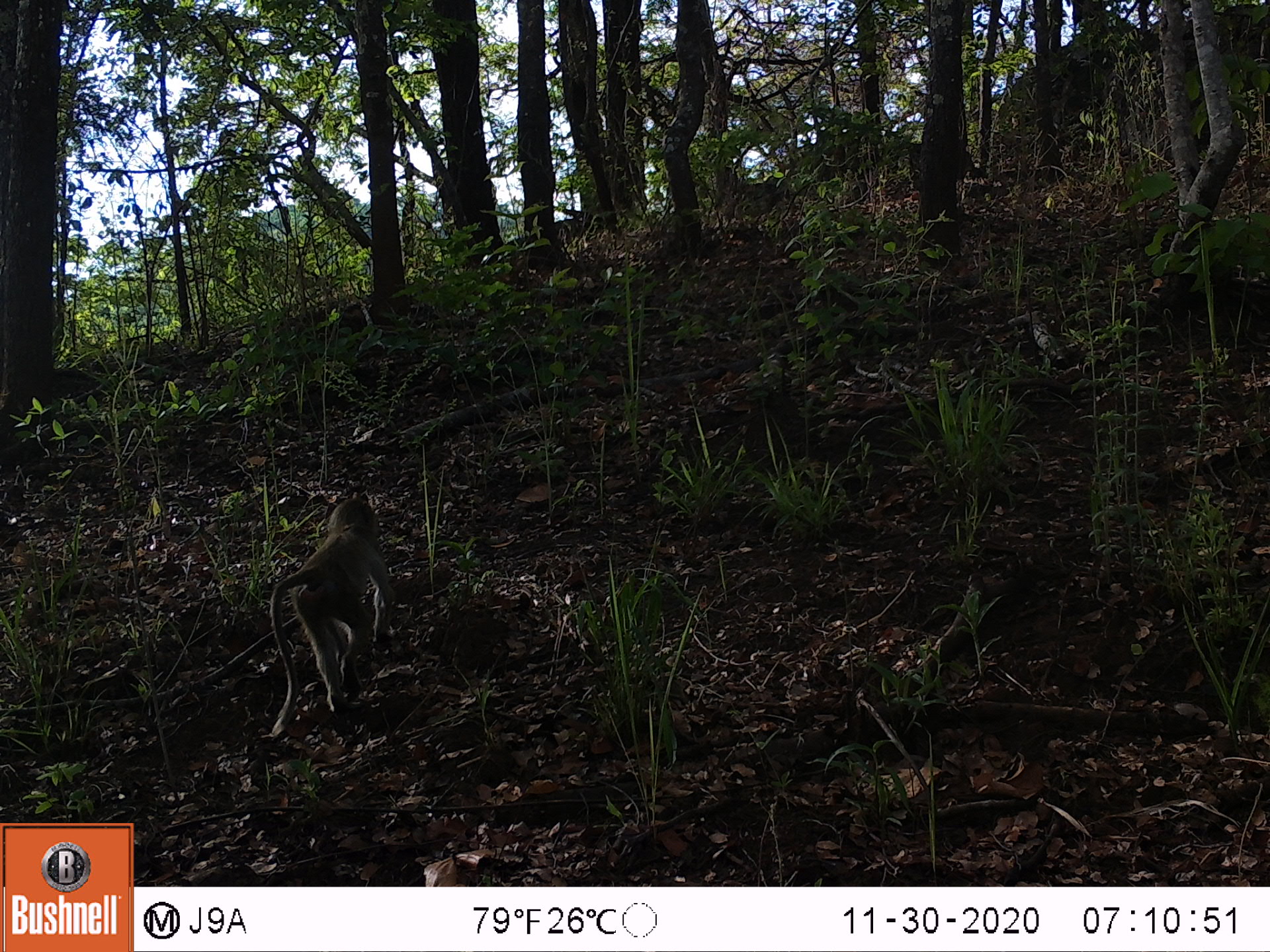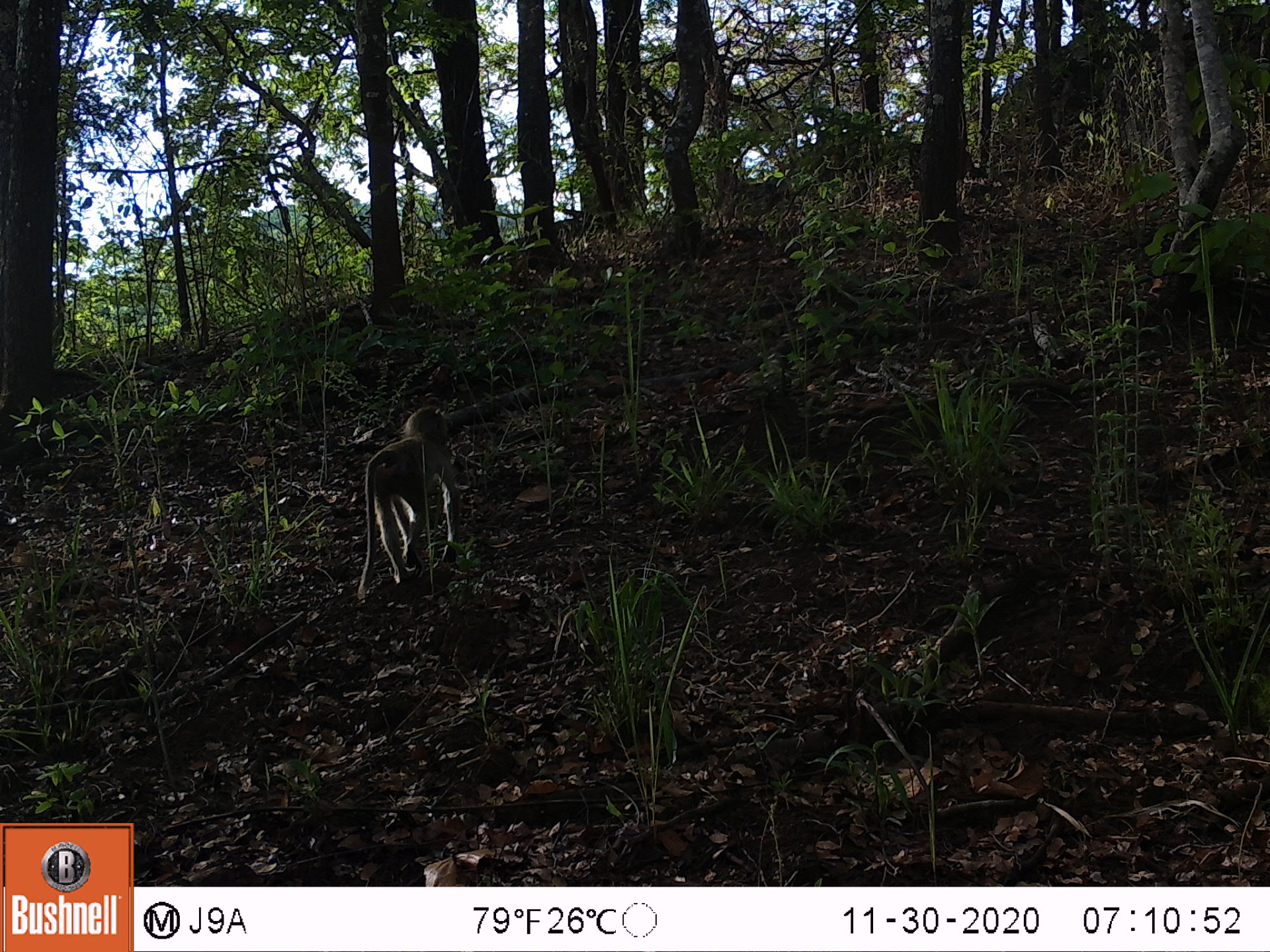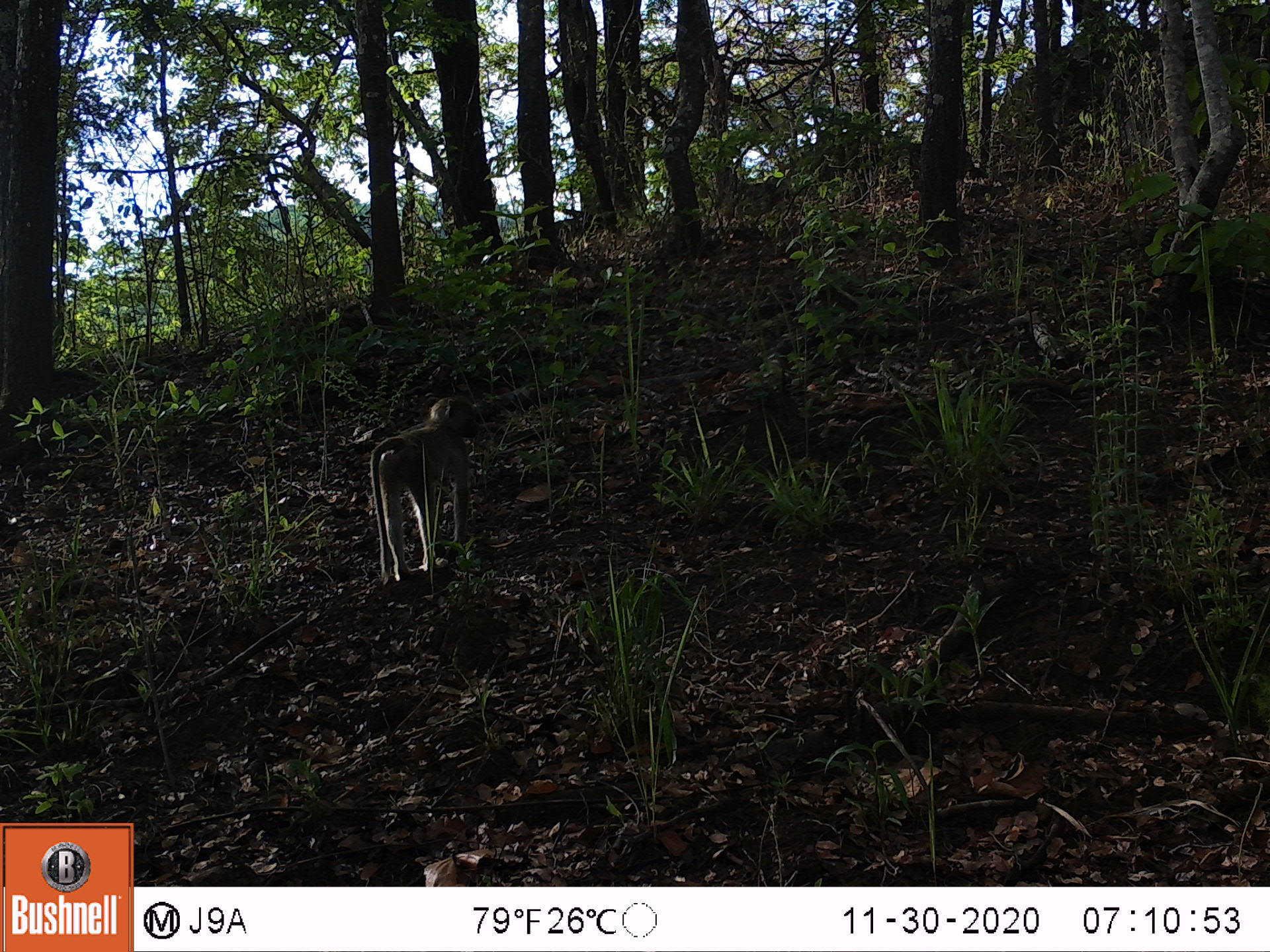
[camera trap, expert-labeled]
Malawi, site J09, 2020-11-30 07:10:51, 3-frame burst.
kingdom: Animalia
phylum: Chordata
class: Mammalia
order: Primates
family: Cercopithecidae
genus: Papio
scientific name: Papio cynocephalus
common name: yellow baboon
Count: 1.